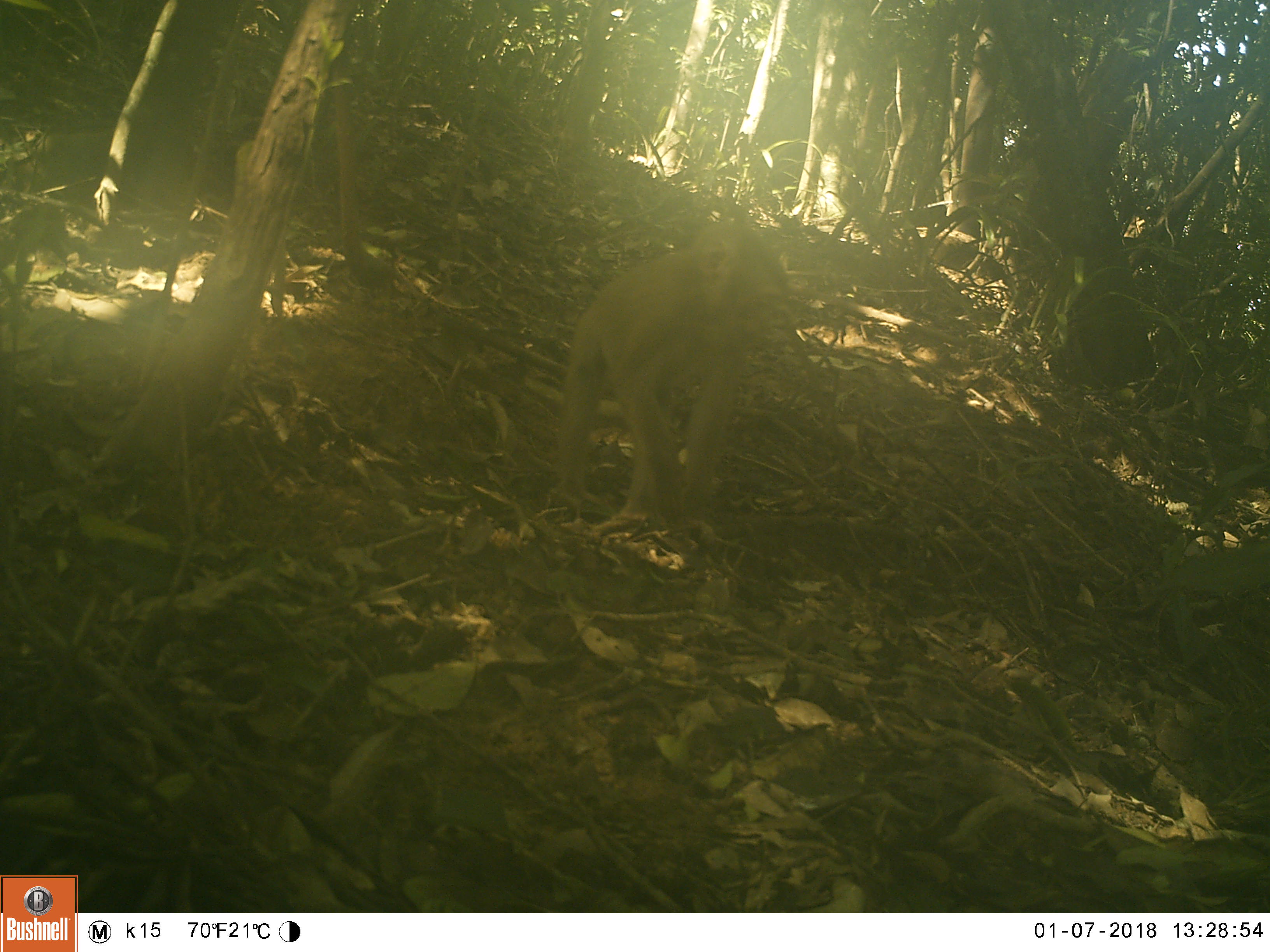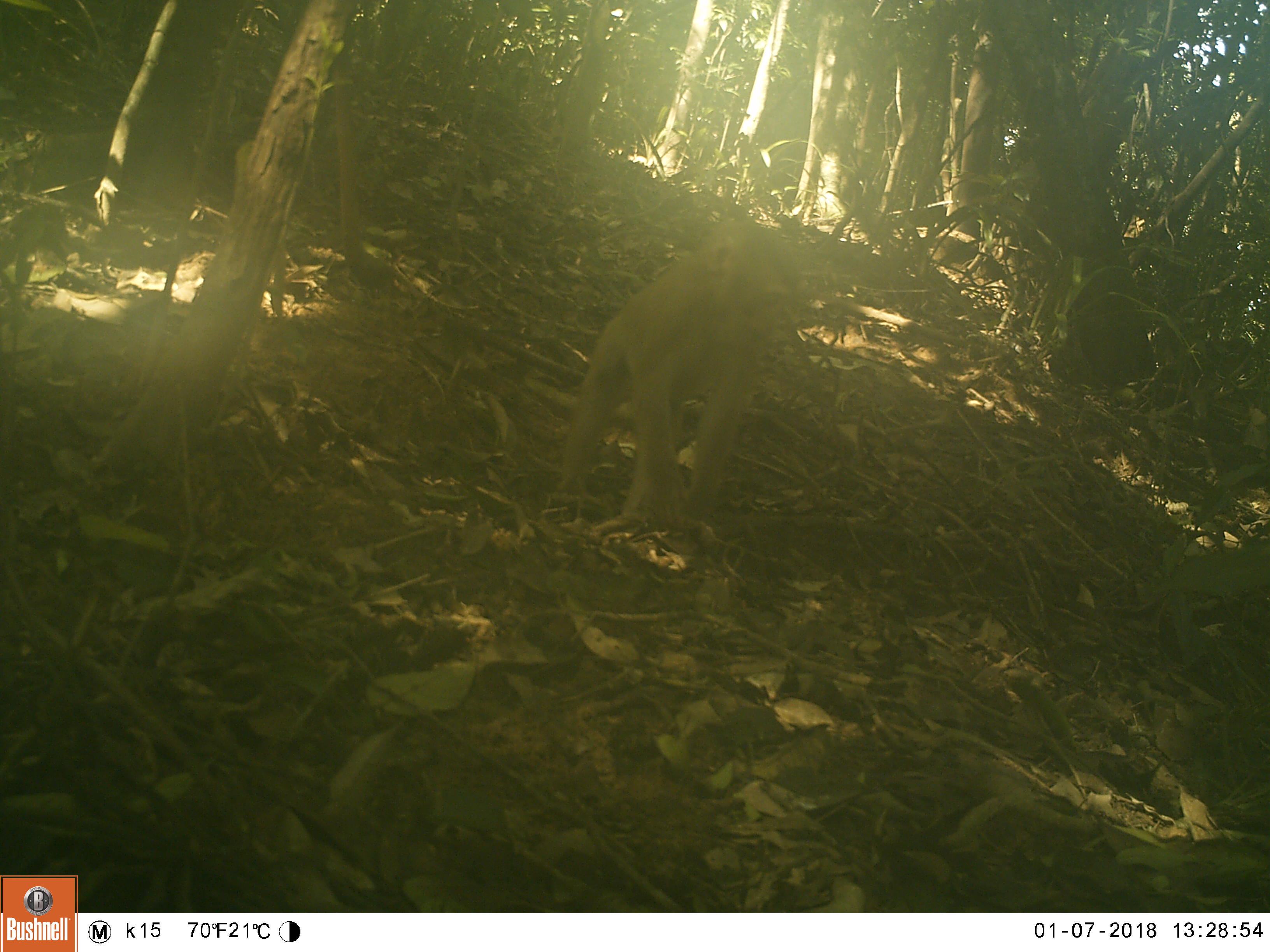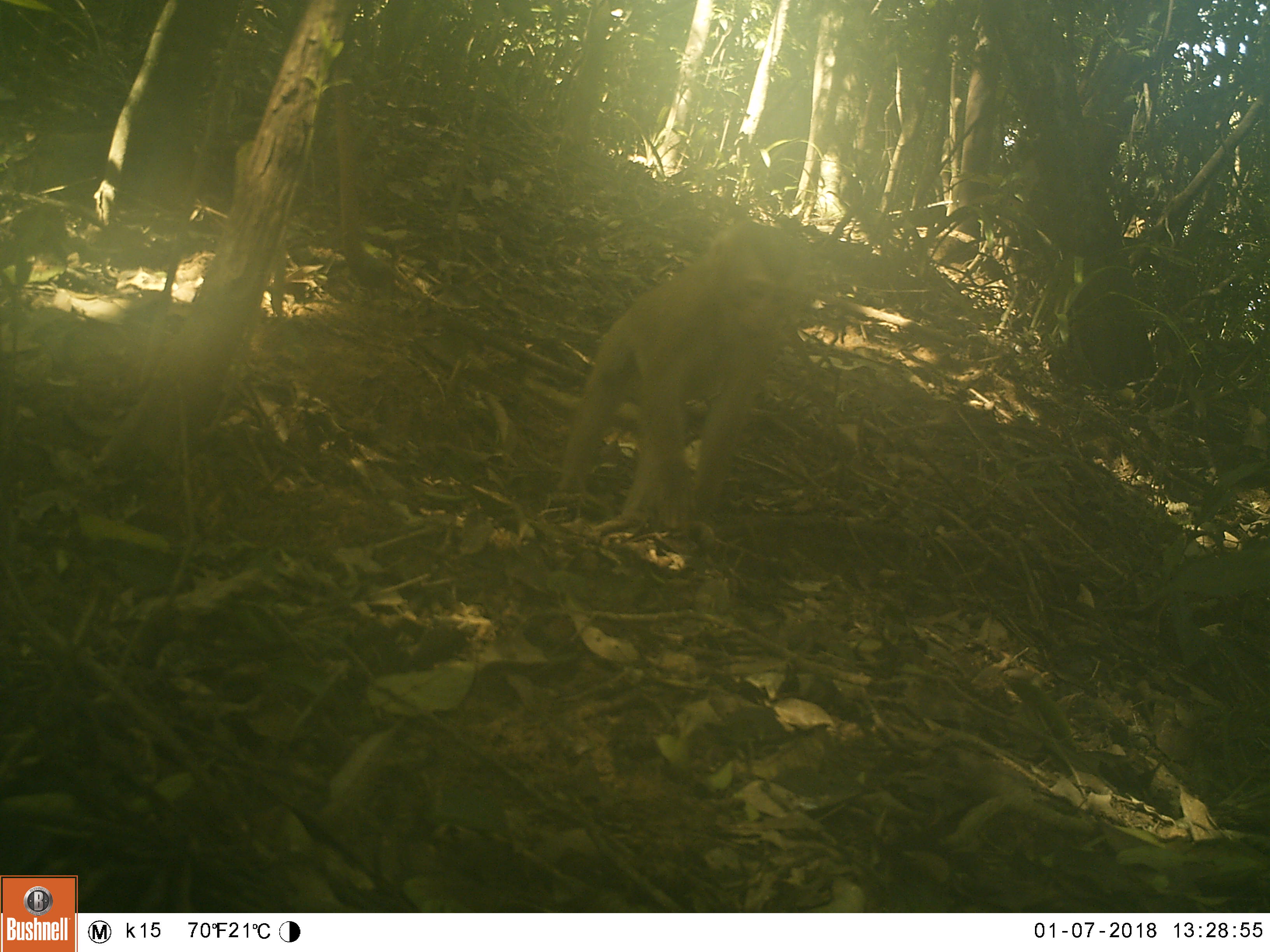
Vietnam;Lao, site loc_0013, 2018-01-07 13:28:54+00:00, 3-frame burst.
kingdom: Animalia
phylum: Chordata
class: Mammalia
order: Primates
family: Cercopithecidae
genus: Macaca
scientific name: Macaca nemestrina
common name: pig-tailed macaque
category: pig tailed macaque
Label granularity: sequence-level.